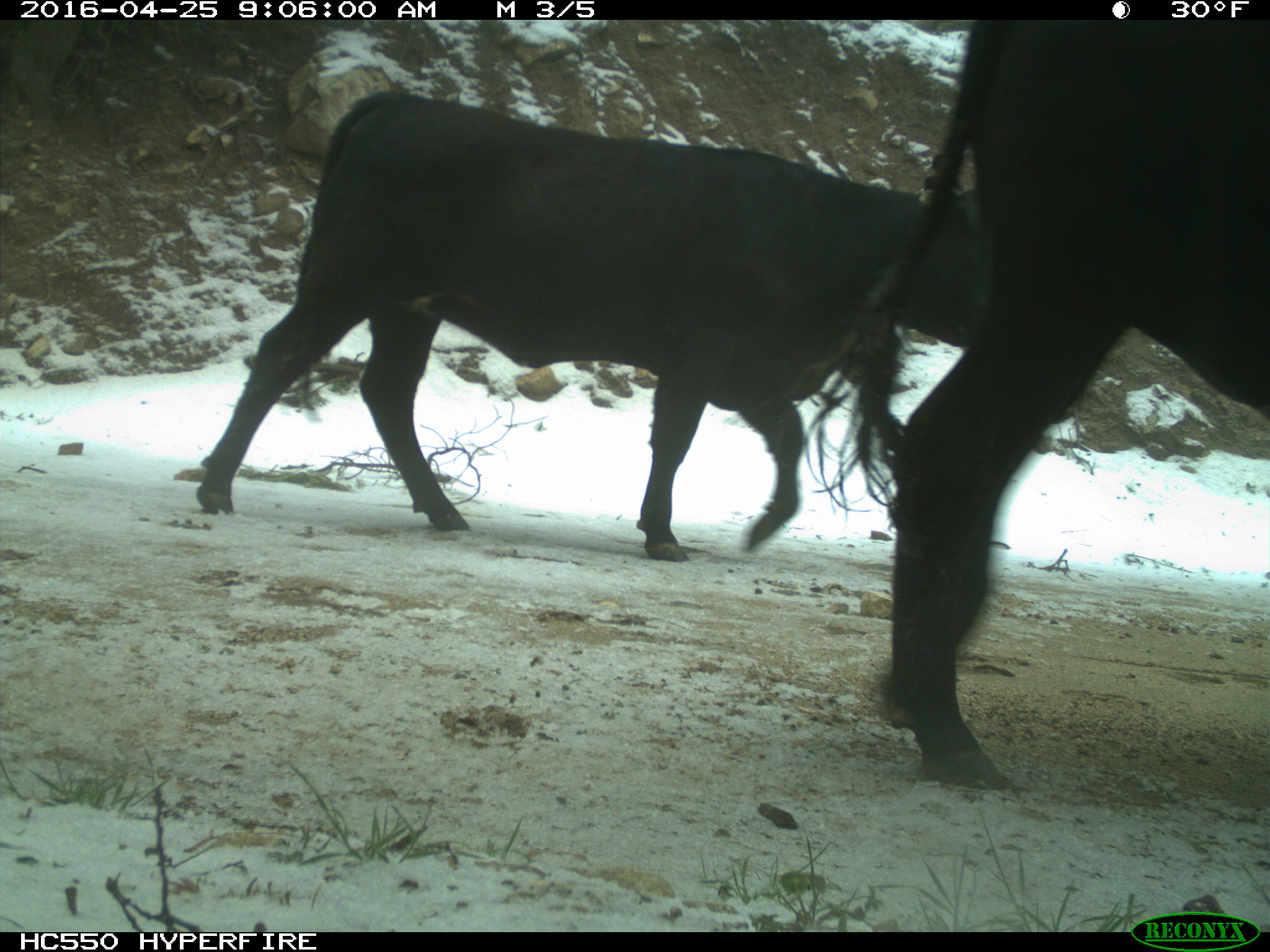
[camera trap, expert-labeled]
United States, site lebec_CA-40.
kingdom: Animalia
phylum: Chordata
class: Mammalia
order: Artiodactyla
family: Bovidae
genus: Bos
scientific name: Bos taurus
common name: domestic cow